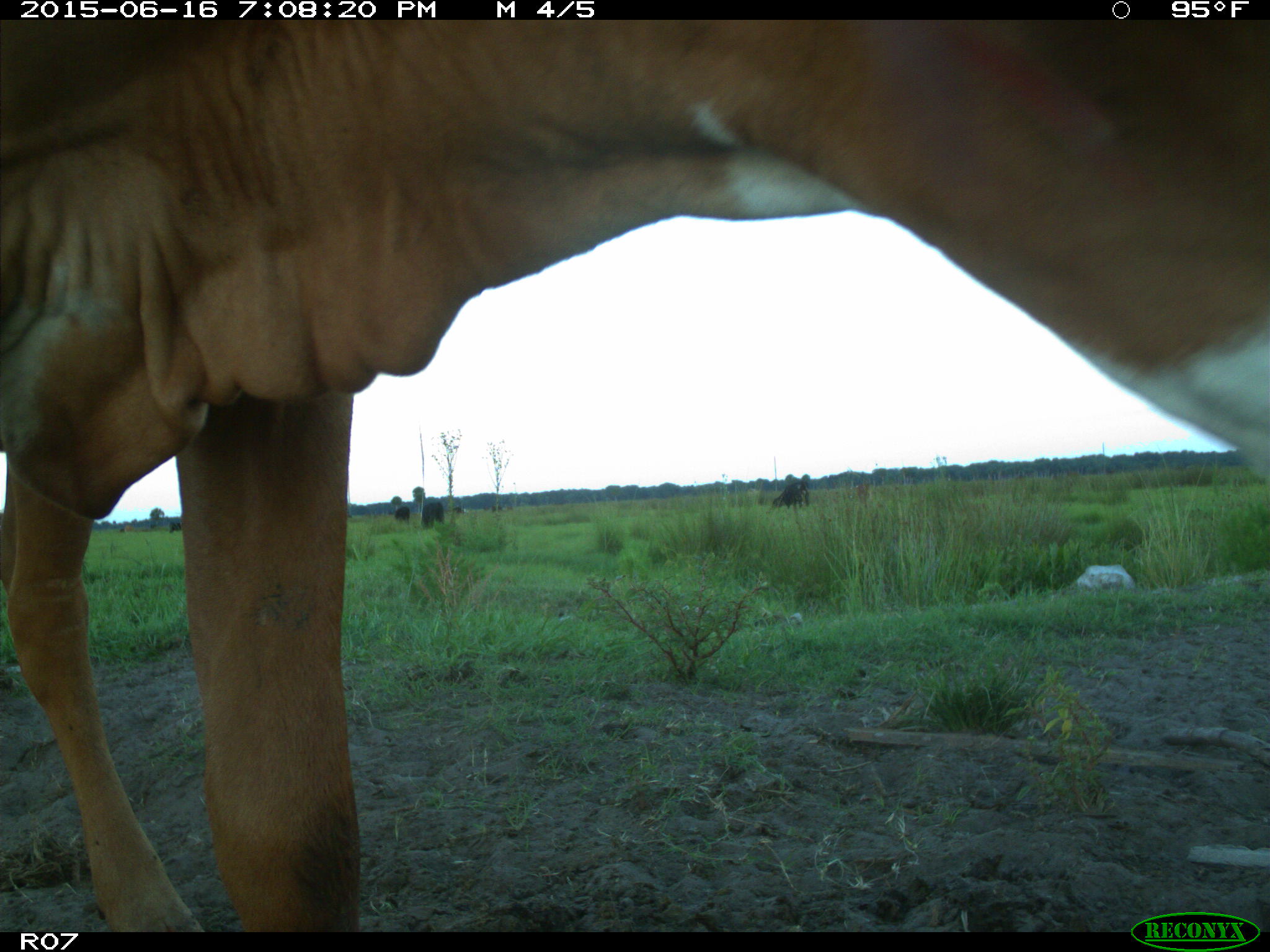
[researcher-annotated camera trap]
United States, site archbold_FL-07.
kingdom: Animalia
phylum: Chordata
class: Mammalia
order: Artiodactyla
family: Bovidae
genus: Bos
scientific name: Bos taurus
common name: domestic cow